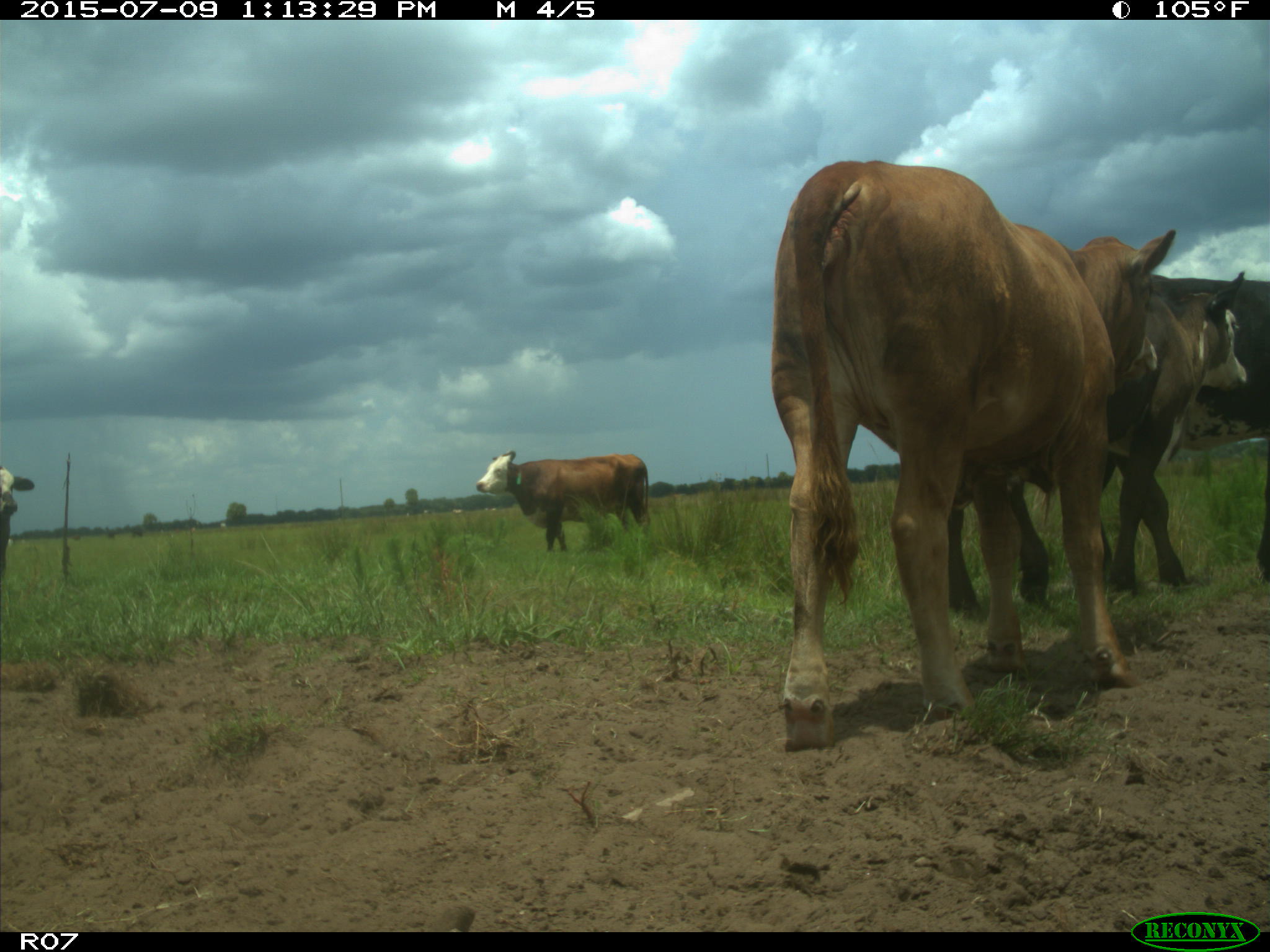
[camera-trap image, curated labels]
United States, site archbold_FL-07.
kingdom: Animalia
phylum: Chordata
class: Mammalia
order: Artiodactyla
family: Bovidae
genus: Bos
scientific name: Bos taurus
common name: domestic cow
Bos taurus (domestic cow).